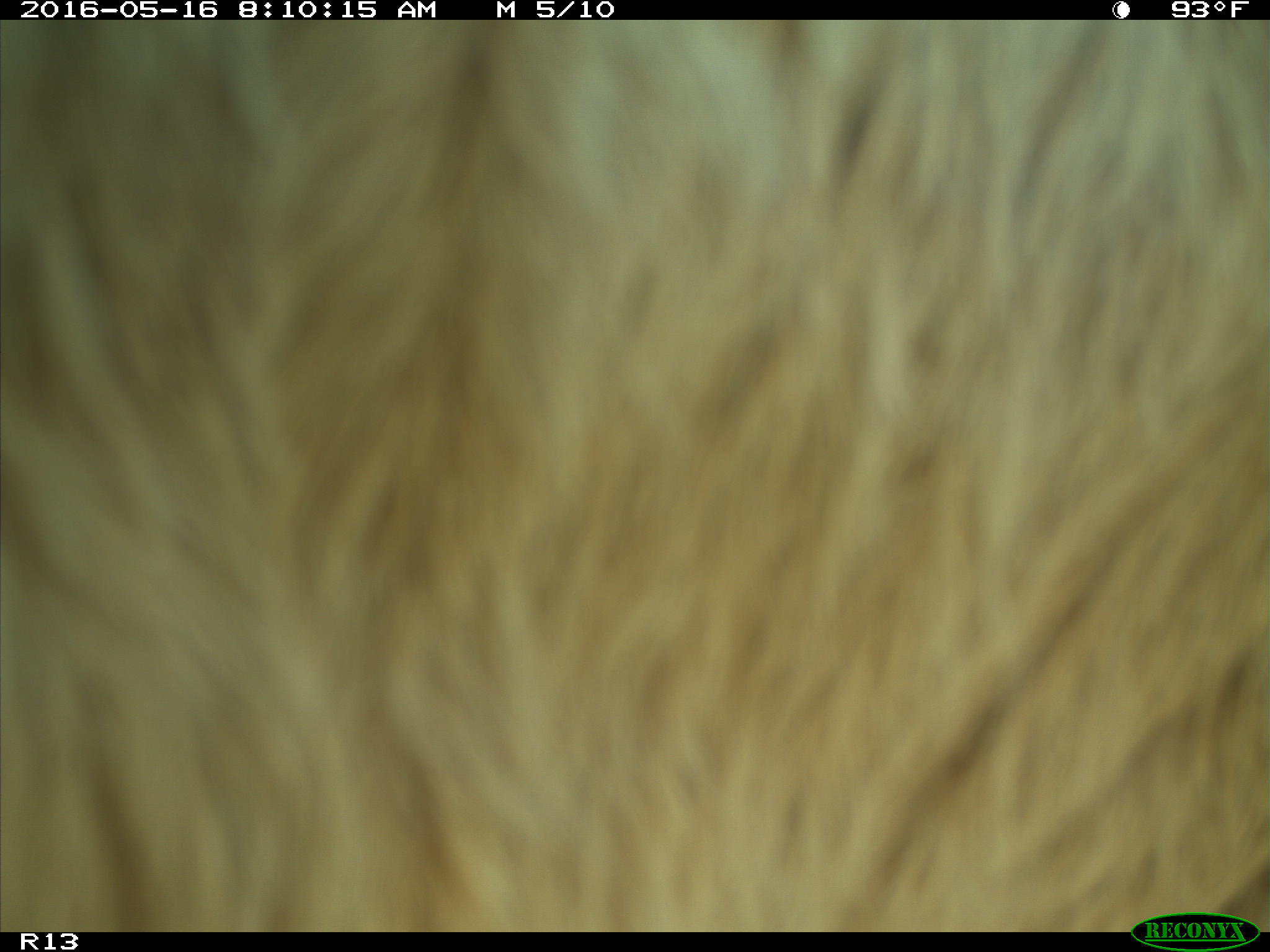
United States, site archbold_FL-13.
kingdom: Animalia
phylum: Chordata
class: Mammalia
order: Artiodactyla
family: Bovidae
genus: Bos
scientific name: Bos taurus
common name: domestic cow